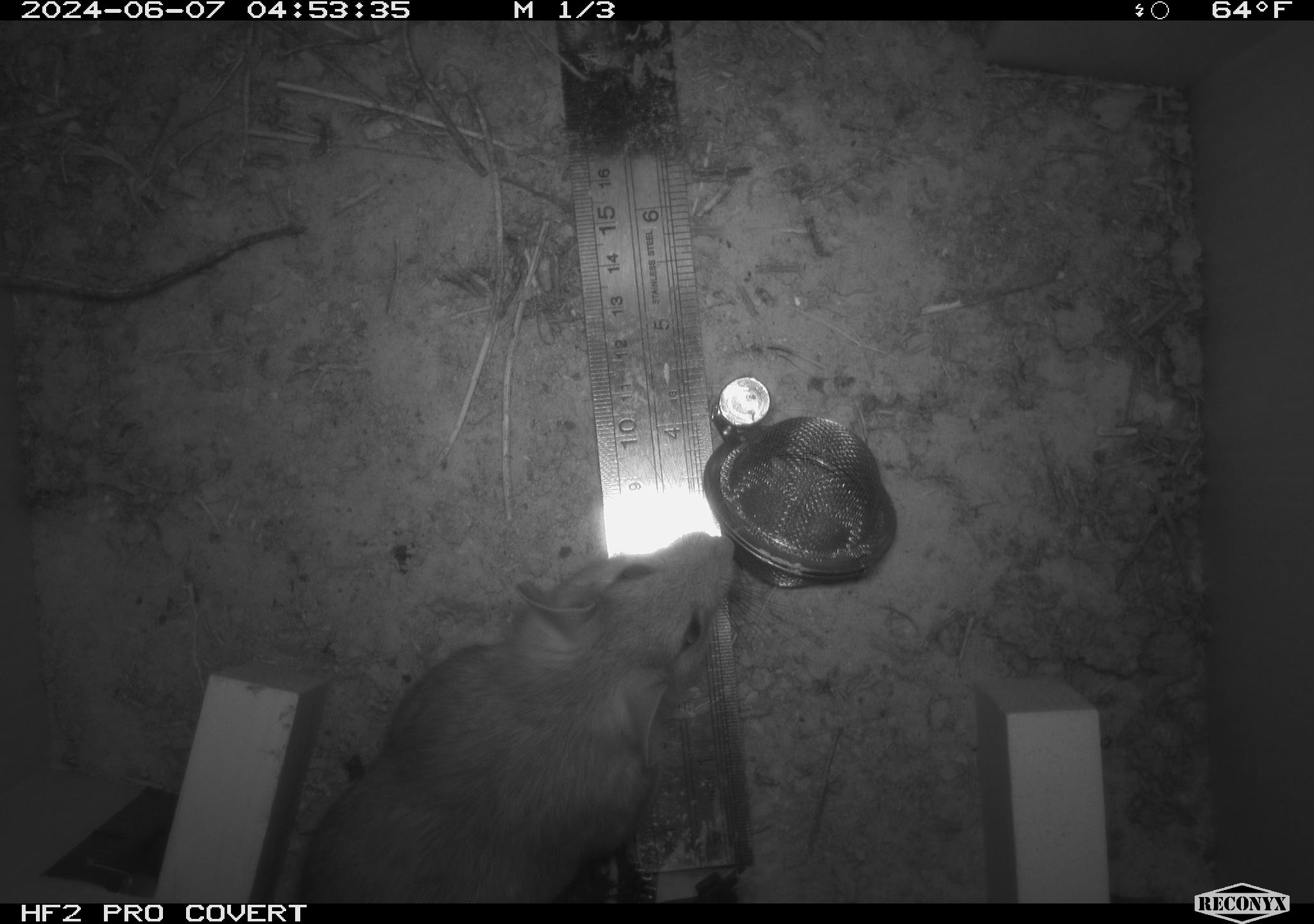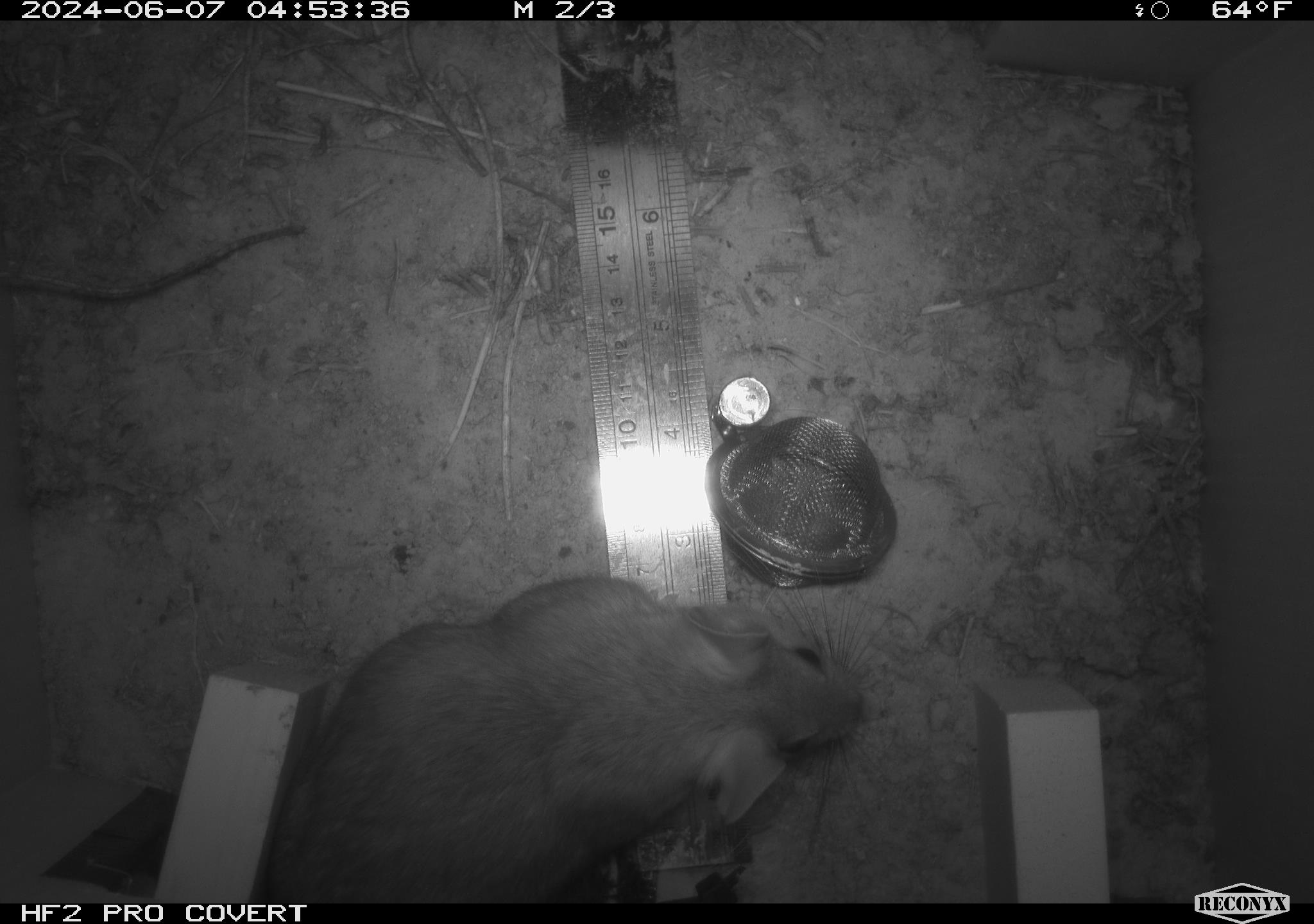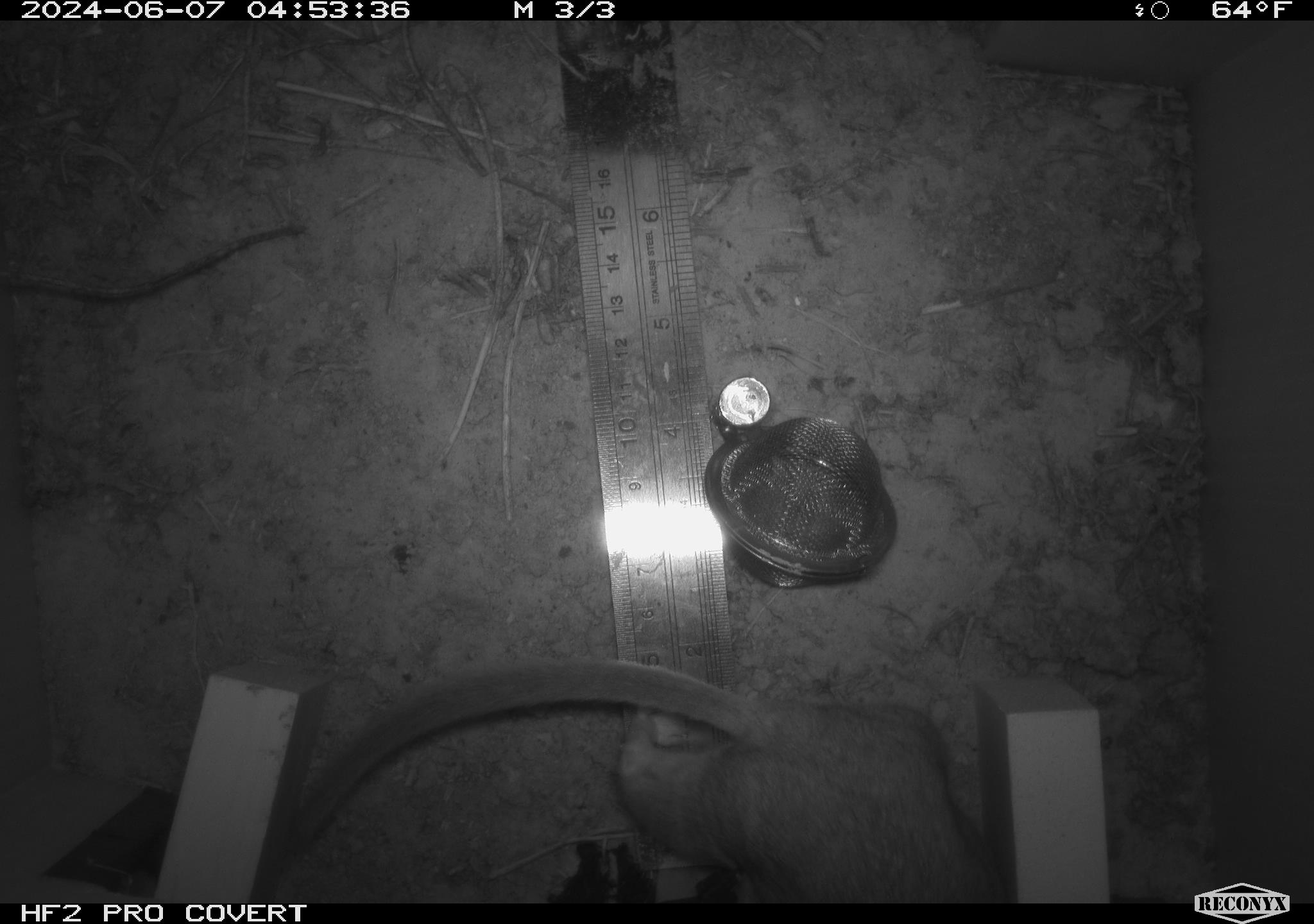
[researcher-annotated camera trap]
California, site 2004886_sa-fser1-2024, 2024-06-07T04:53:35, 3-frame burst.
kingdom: Animalia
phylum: Chordata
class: Mammalia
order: Rodentia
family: Sciuridae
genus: Neotamias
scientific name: Neotamias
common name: western chipmunks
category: neotamias species